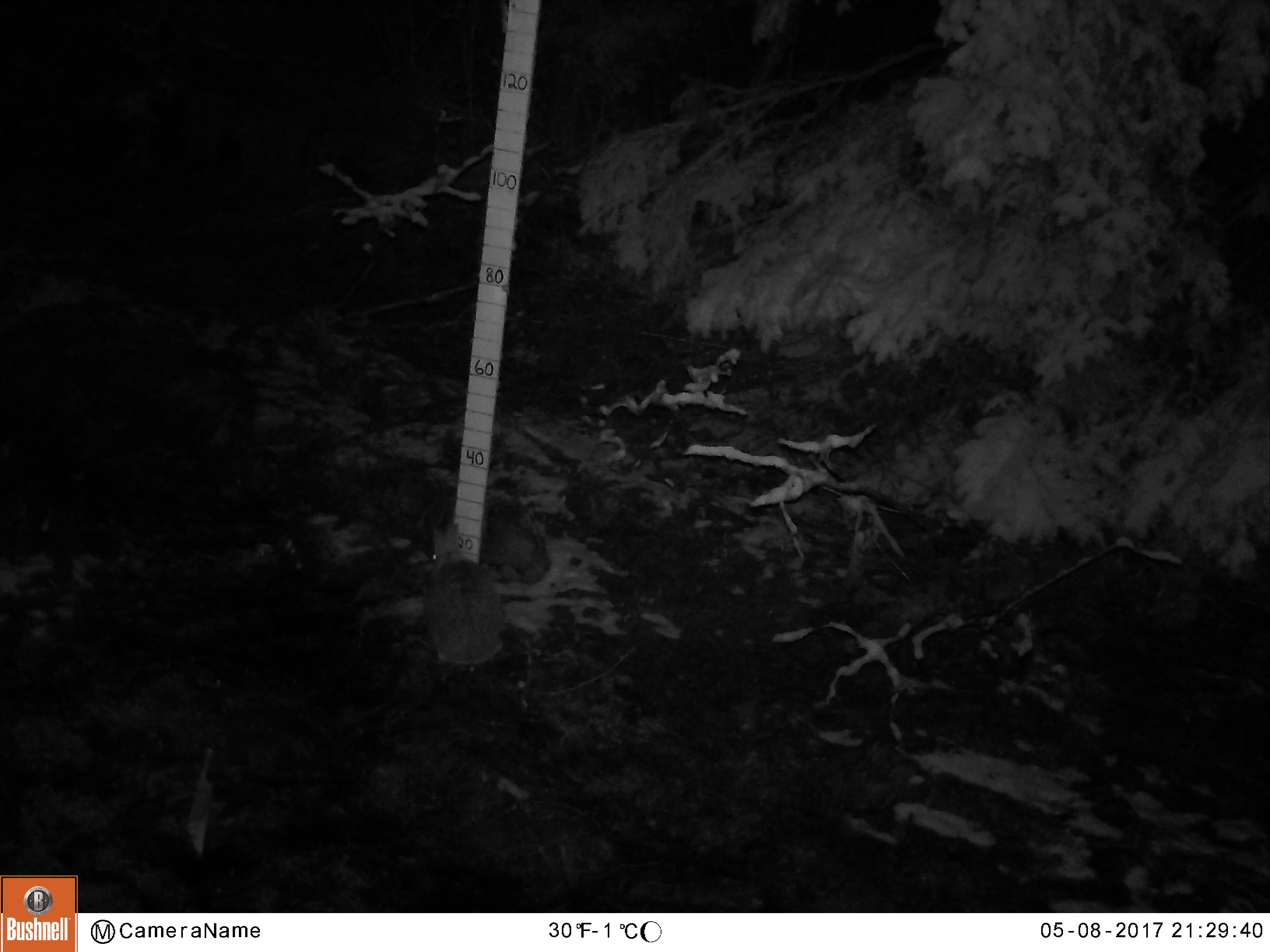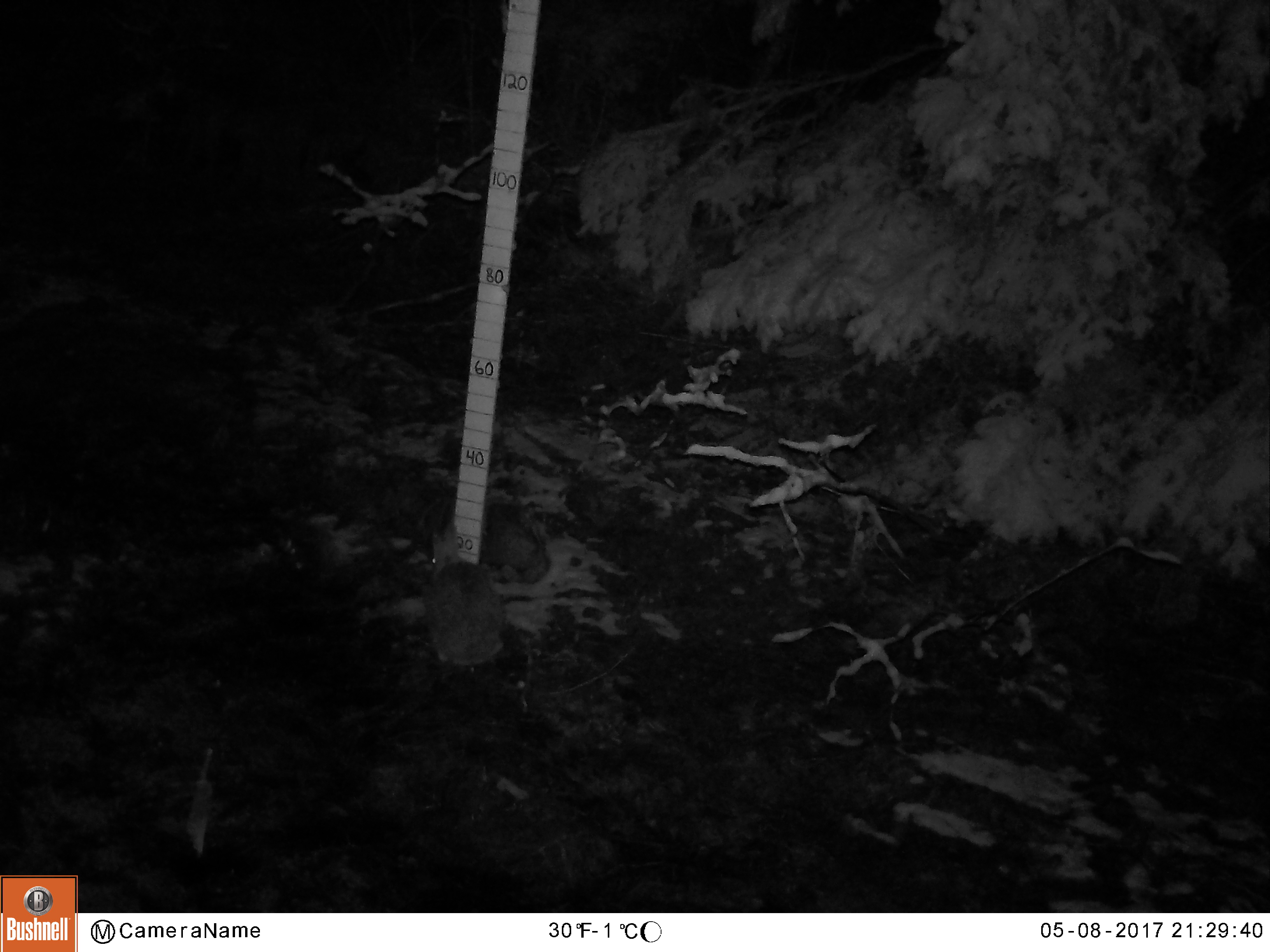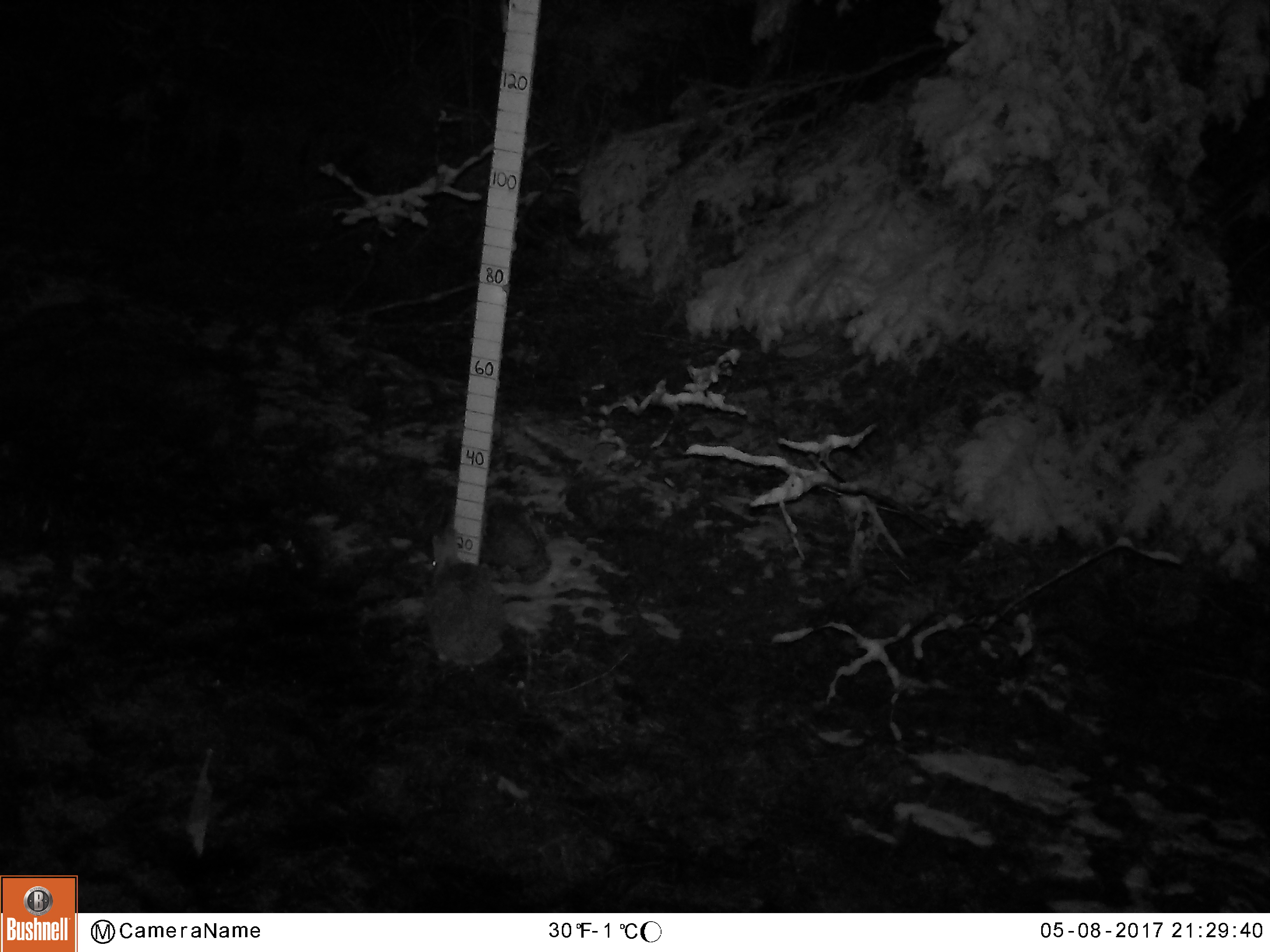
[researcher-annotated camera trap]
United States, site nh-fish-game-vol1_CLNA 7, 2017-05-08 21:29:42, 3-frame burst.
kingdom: Animalia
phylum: Chordata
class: Mammalia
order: Lagomorpha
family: Leporidae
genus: Lepus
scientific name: Lepus americanus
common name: snowshoe hare